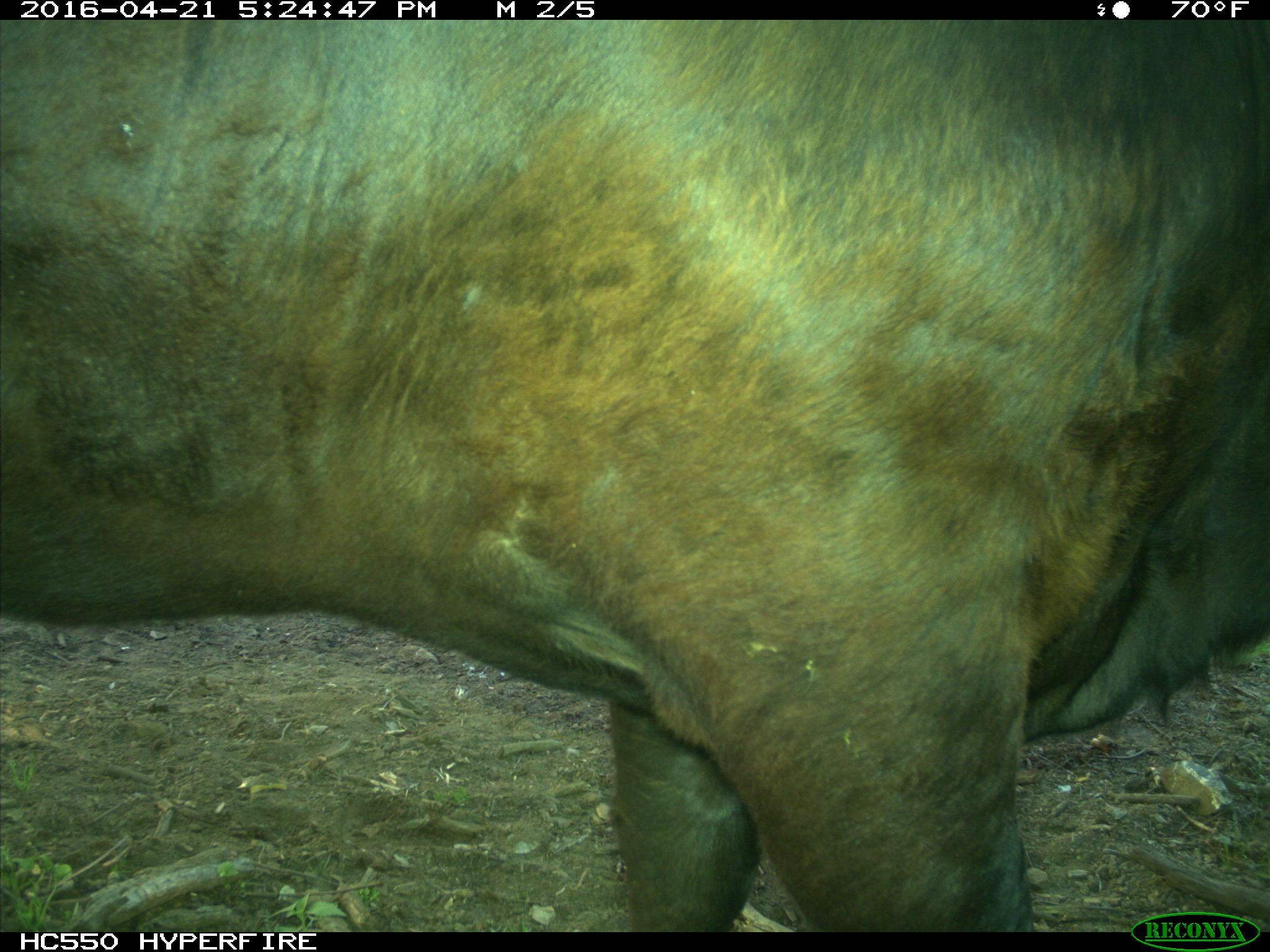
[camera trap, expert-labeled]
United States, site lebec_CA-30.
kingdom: Animalia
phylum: Chordata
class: Mammalia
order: Artiodactyla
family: Bovidae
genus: Bos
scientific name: Bos taurus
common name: domestic cow